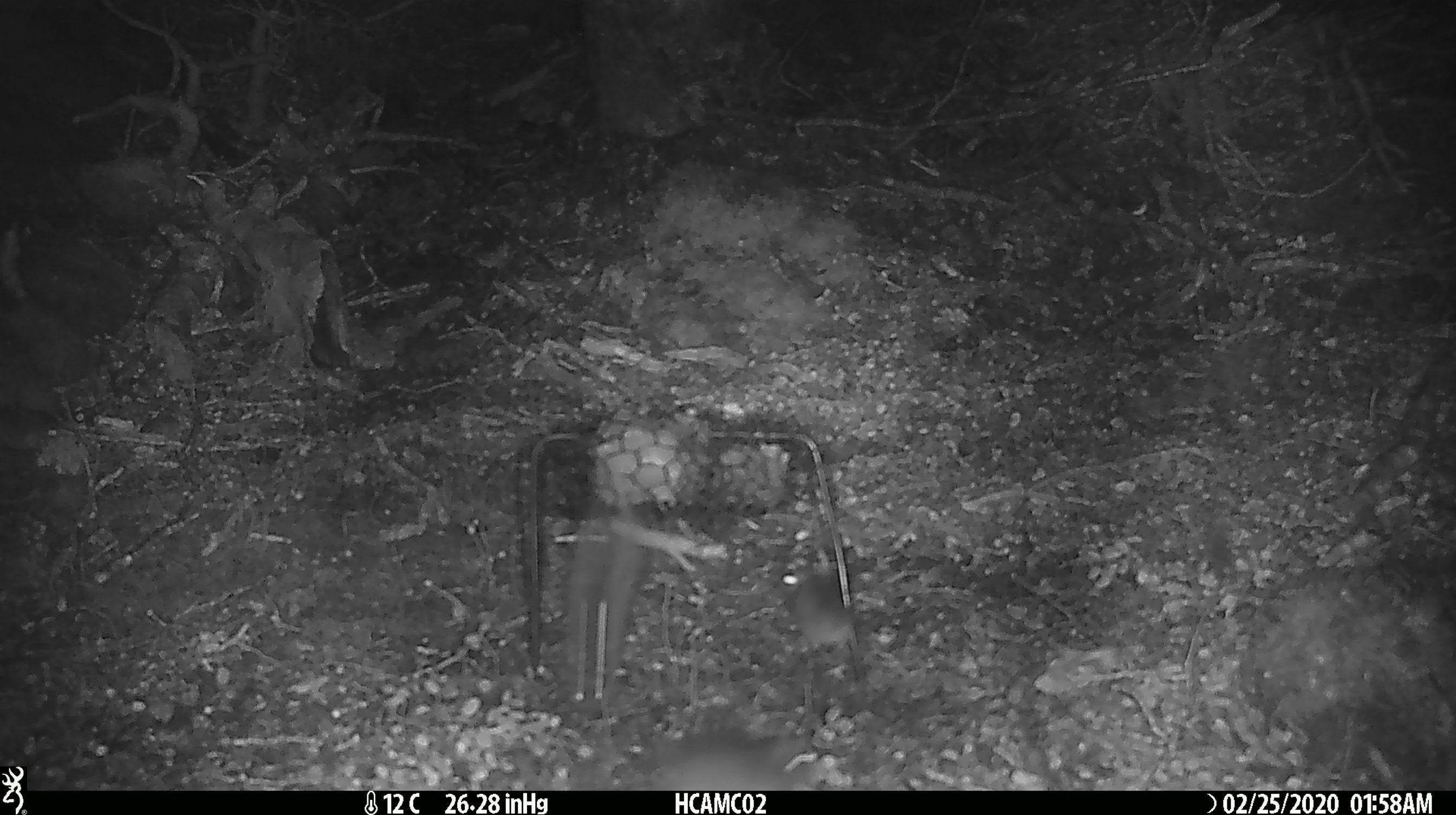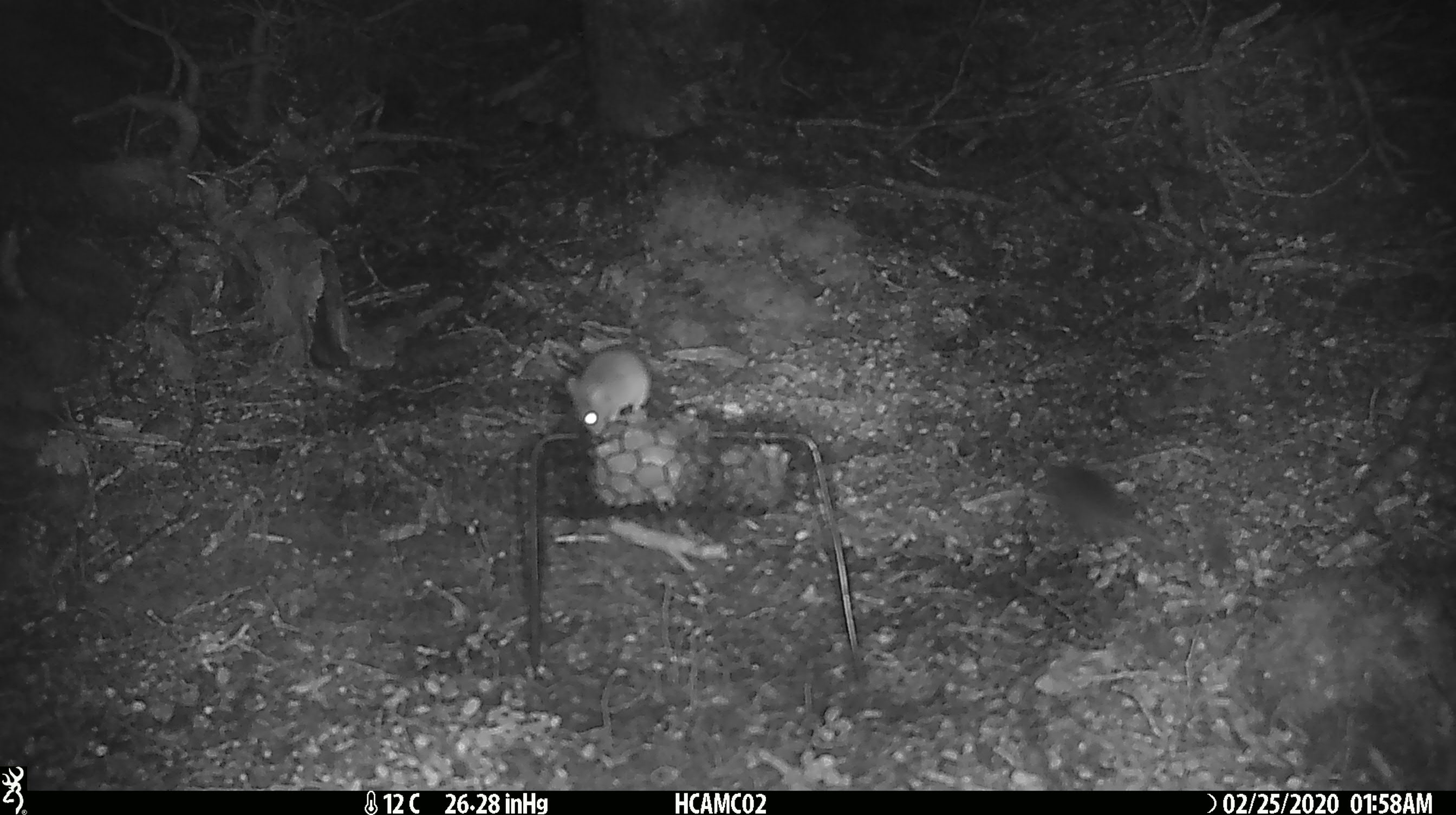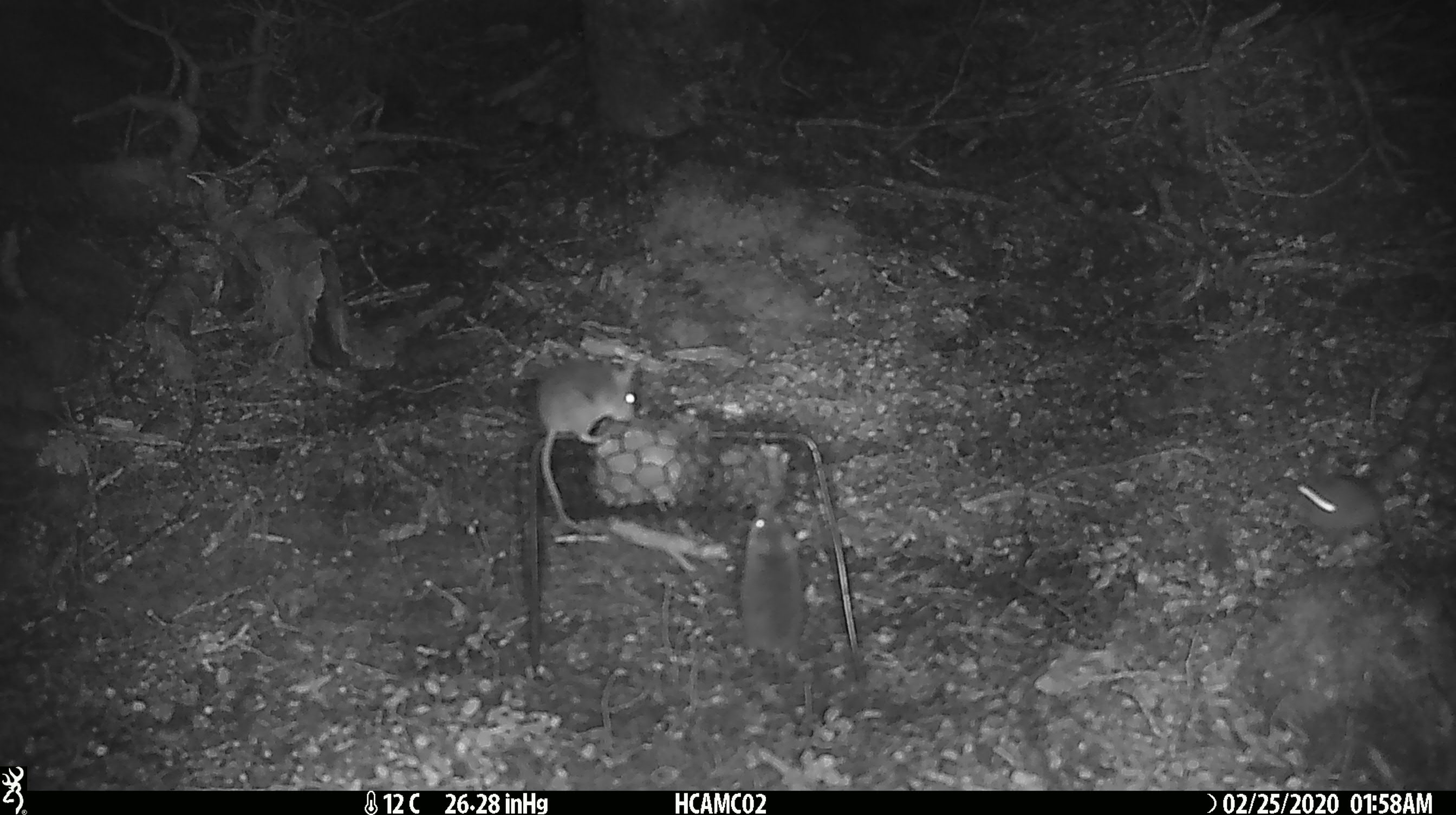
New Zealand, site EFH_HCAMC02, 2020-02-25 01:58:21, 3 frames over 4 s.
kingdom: Animalia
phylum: Chordata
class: Mammalia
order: Rodentia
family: Muridae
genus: Mus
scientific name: Mus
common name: mouse